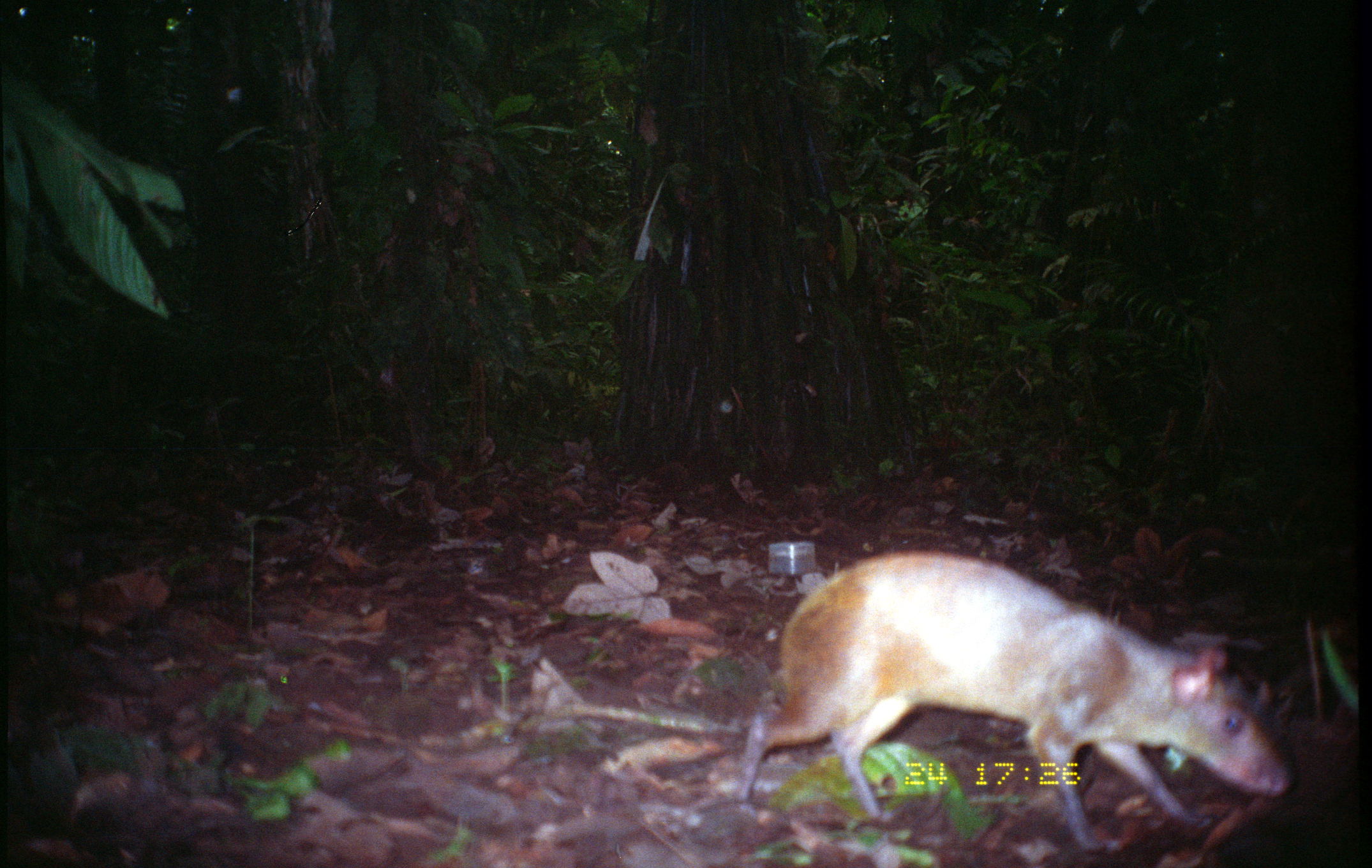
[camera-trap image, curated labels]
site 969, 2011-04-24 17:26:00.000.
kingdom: Animalia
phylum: Chordata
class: Mammalia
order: Rodentia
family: Dasyproctidae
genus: Dasyprocta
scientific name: Dasyprocta punctata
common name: central american agouti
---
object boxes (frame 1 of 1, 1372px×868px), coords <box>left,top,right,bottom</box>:
dasyprocta punctata: <box>735,550,1296,855</box>